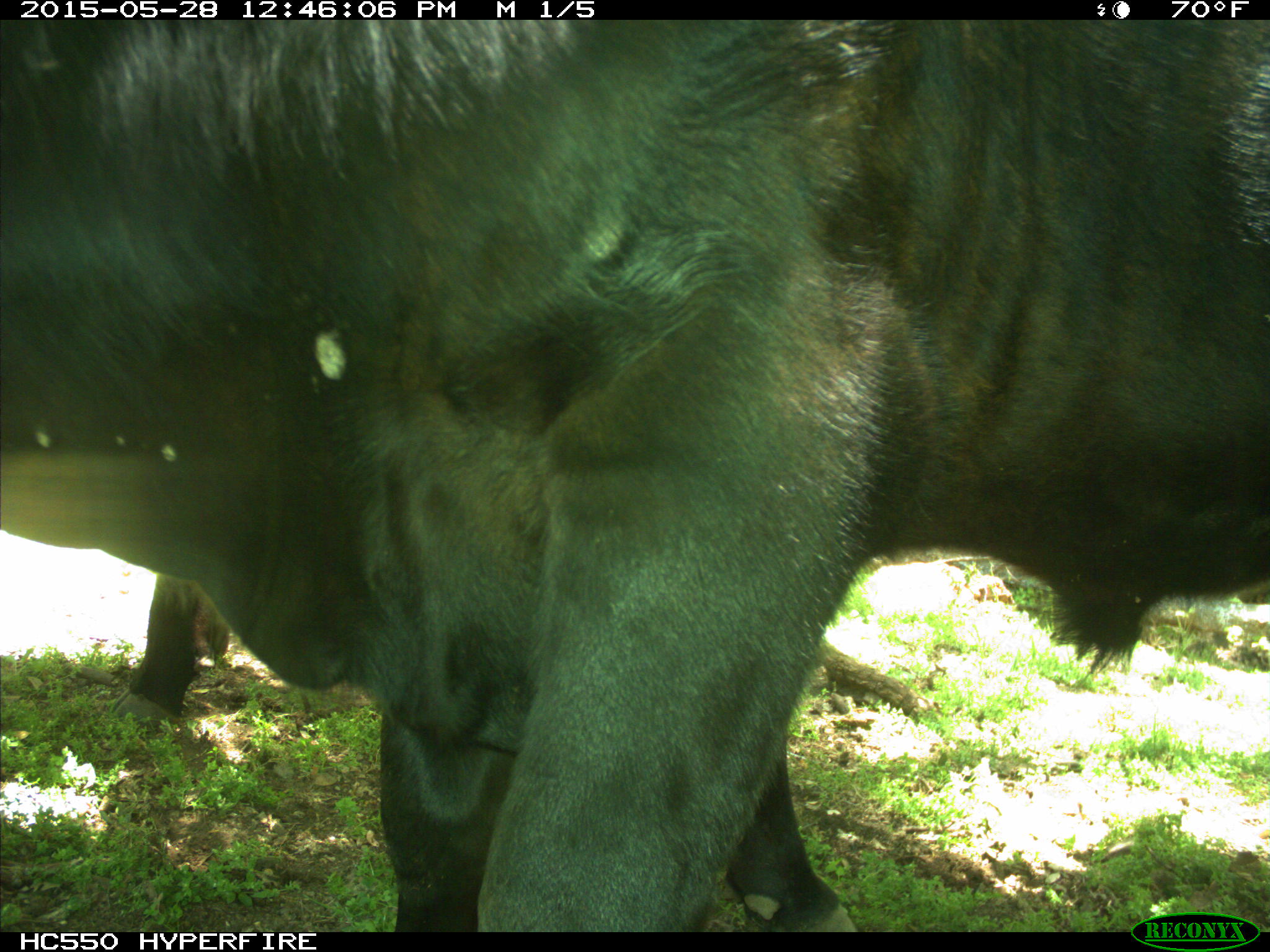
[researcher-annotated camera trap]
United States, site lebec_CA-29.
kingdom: Animalia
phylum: Chordata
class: Mammalia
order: Artiodactyla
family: Bovidae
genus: Bos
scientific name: Bos taurus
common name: domestic cow